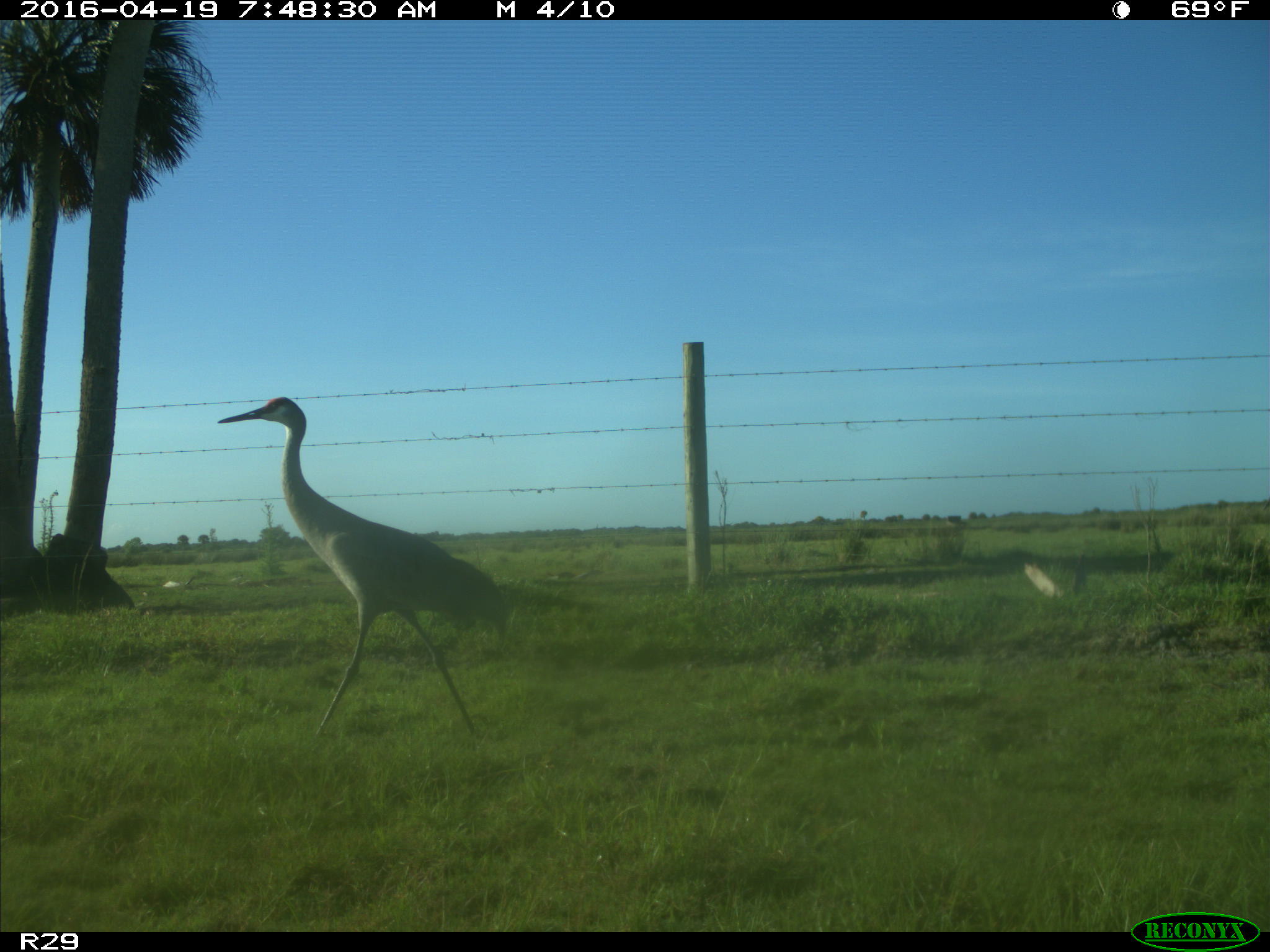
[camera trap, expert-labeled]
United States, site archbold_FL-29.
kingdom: Animalia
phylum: Chordata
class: Aves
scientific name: Aves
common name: birds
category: unidentified bird